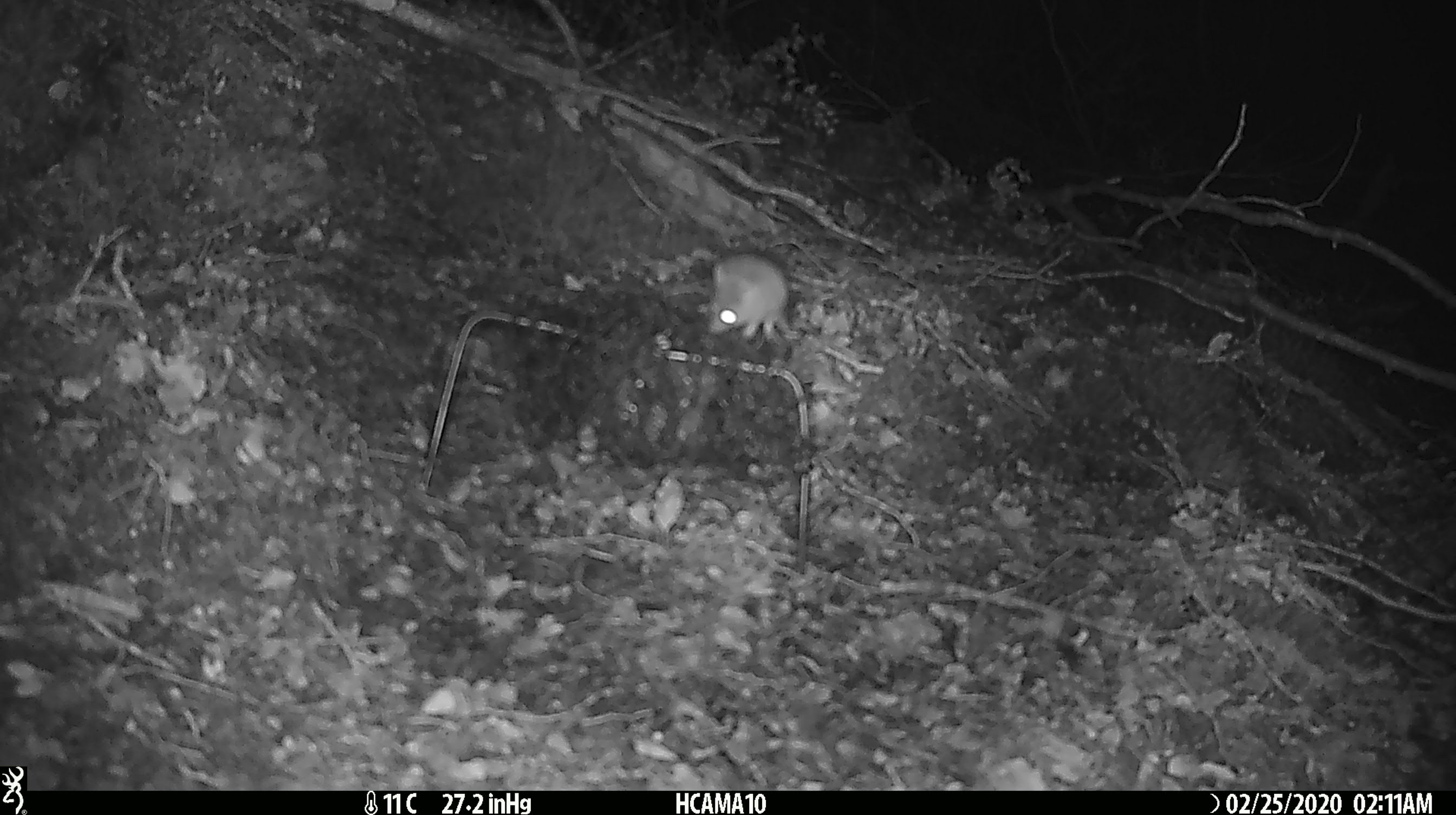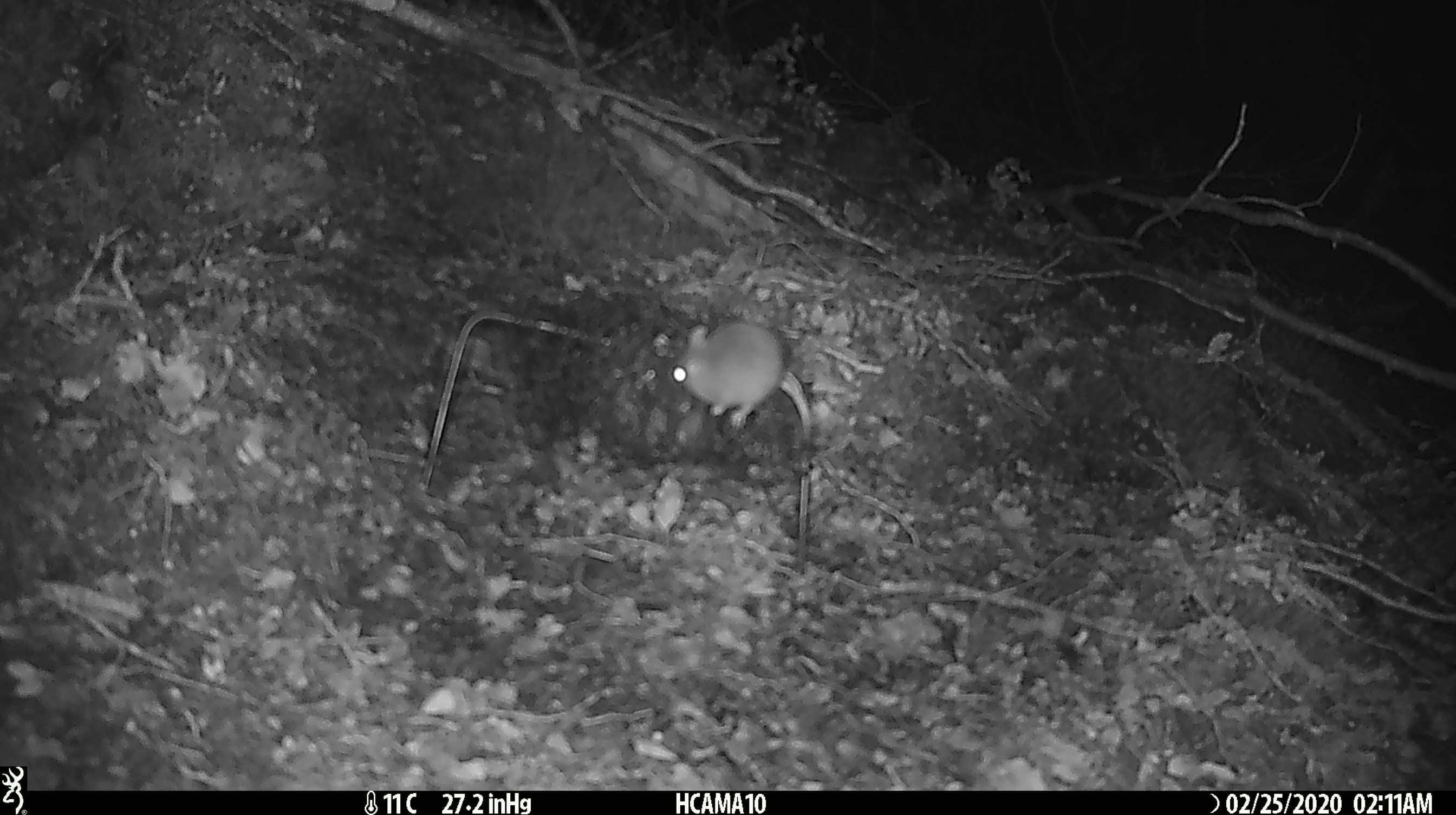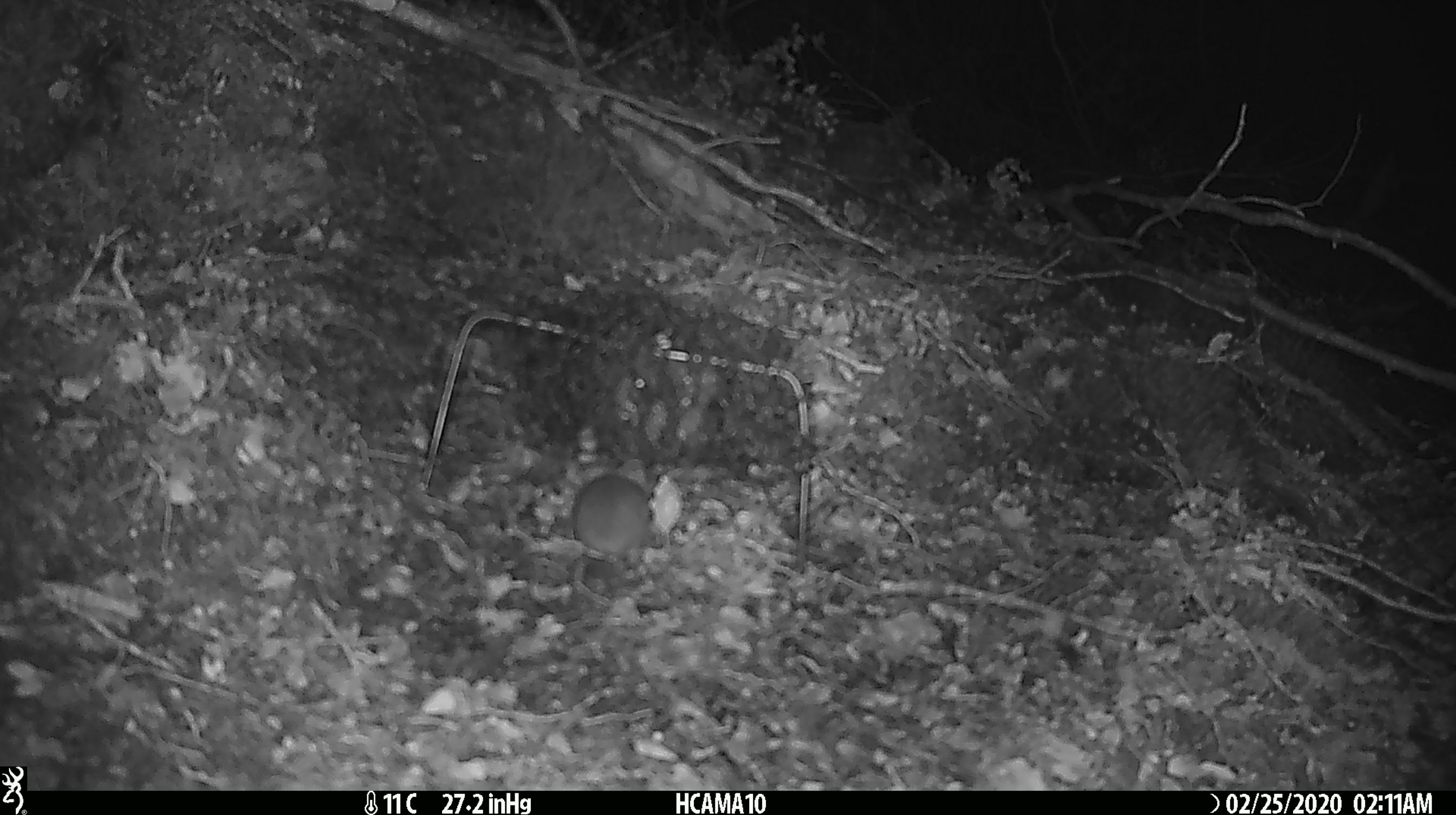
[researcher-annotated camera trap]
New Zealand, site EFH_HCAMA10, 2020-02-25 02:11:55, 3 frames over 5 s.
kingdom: Animalia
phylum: Chordata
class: Mammalia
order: Rodentia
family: Muridae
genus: Mus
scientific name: Mus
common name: mouse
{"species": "mouse (Mus)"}